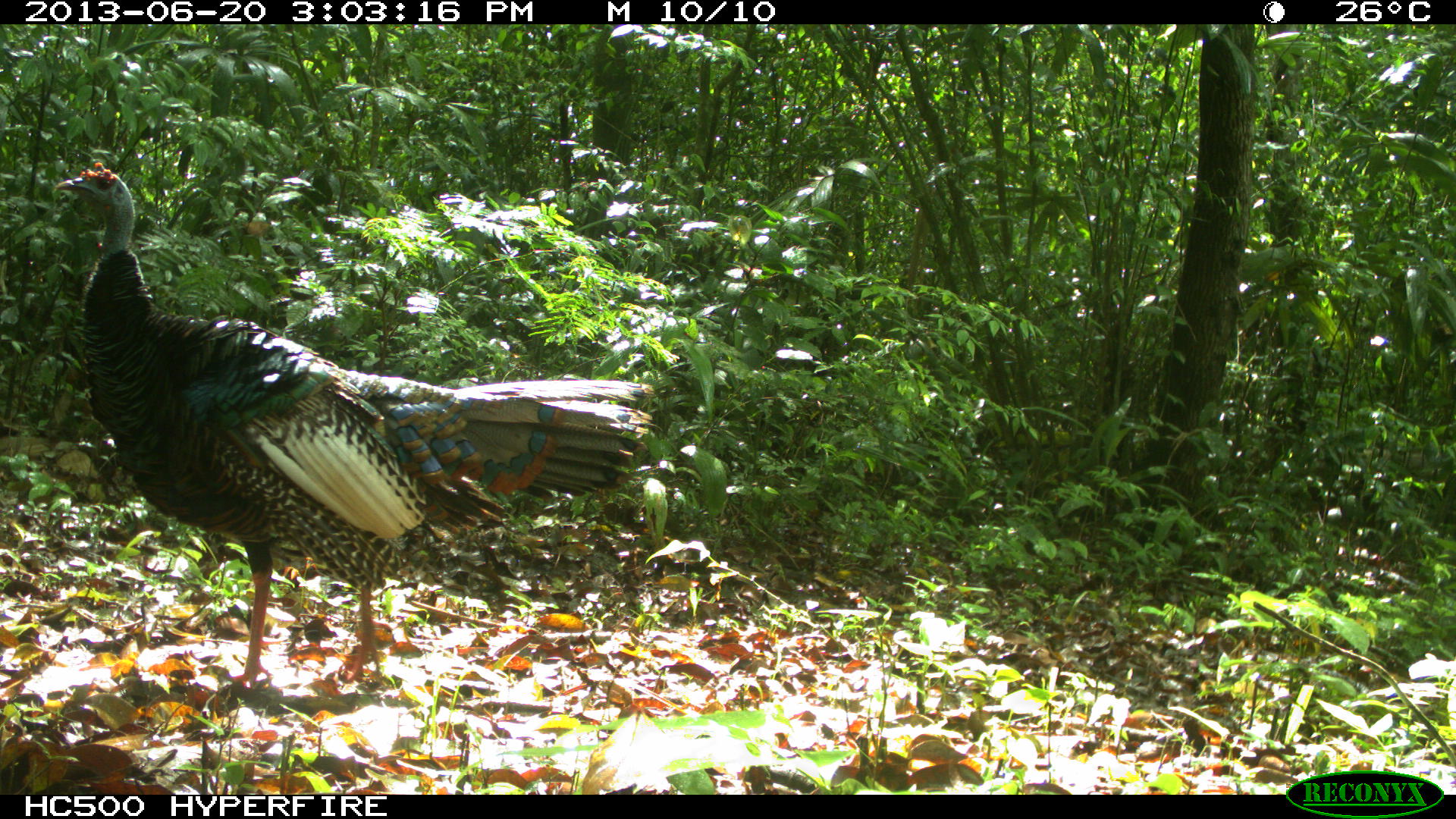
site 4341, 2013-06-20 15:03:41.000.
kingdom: Animalia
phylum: Chordata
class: Aves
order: Galliformes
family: Phasianidae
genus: Meleagris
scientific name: Meleagris ocellata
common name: ocellated turkey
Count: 1.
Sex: male.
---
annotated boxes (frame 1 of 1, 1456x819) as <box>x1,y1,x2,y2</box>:
meleagris ocellata: <box>52,160,655,688</box>